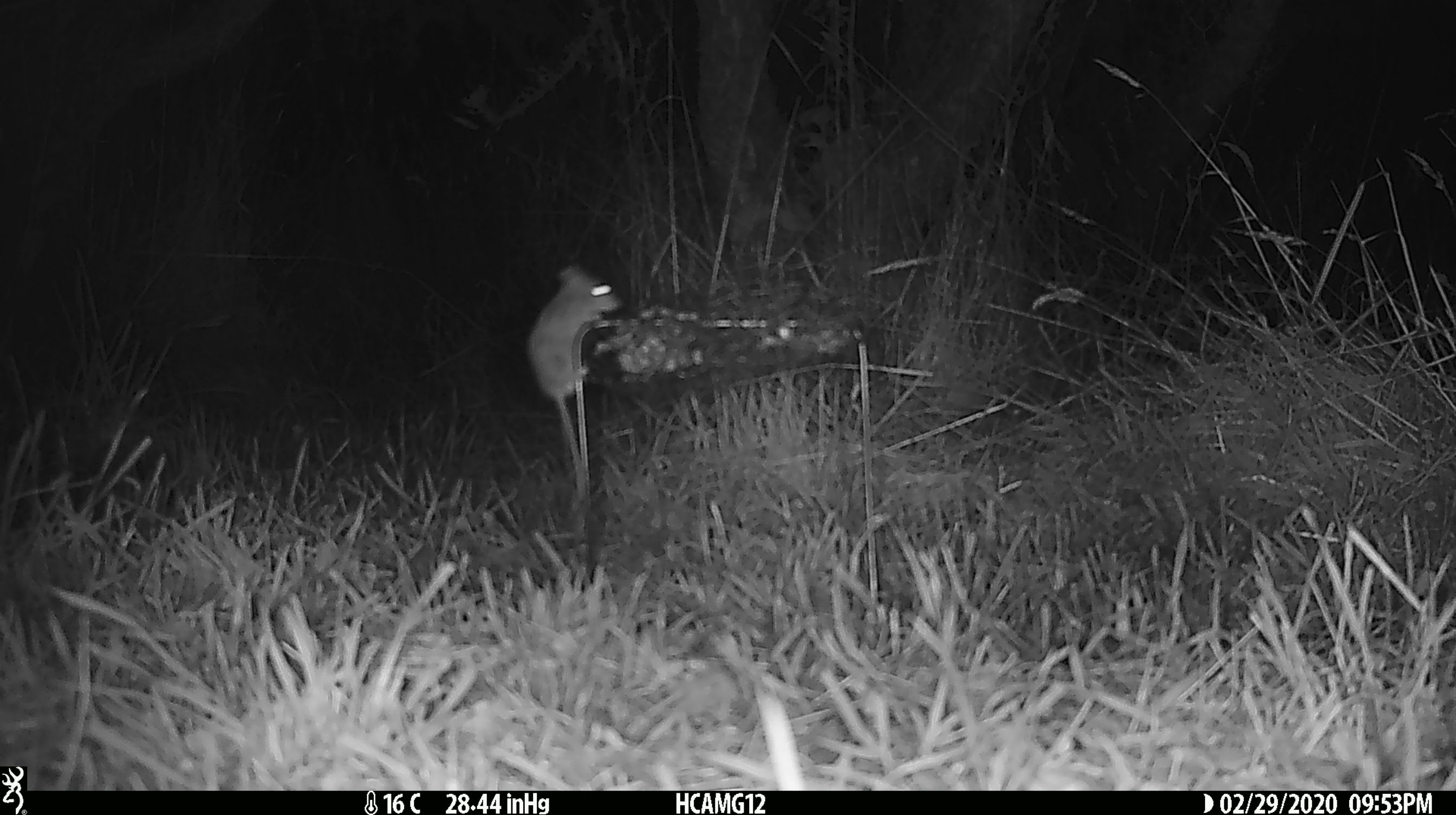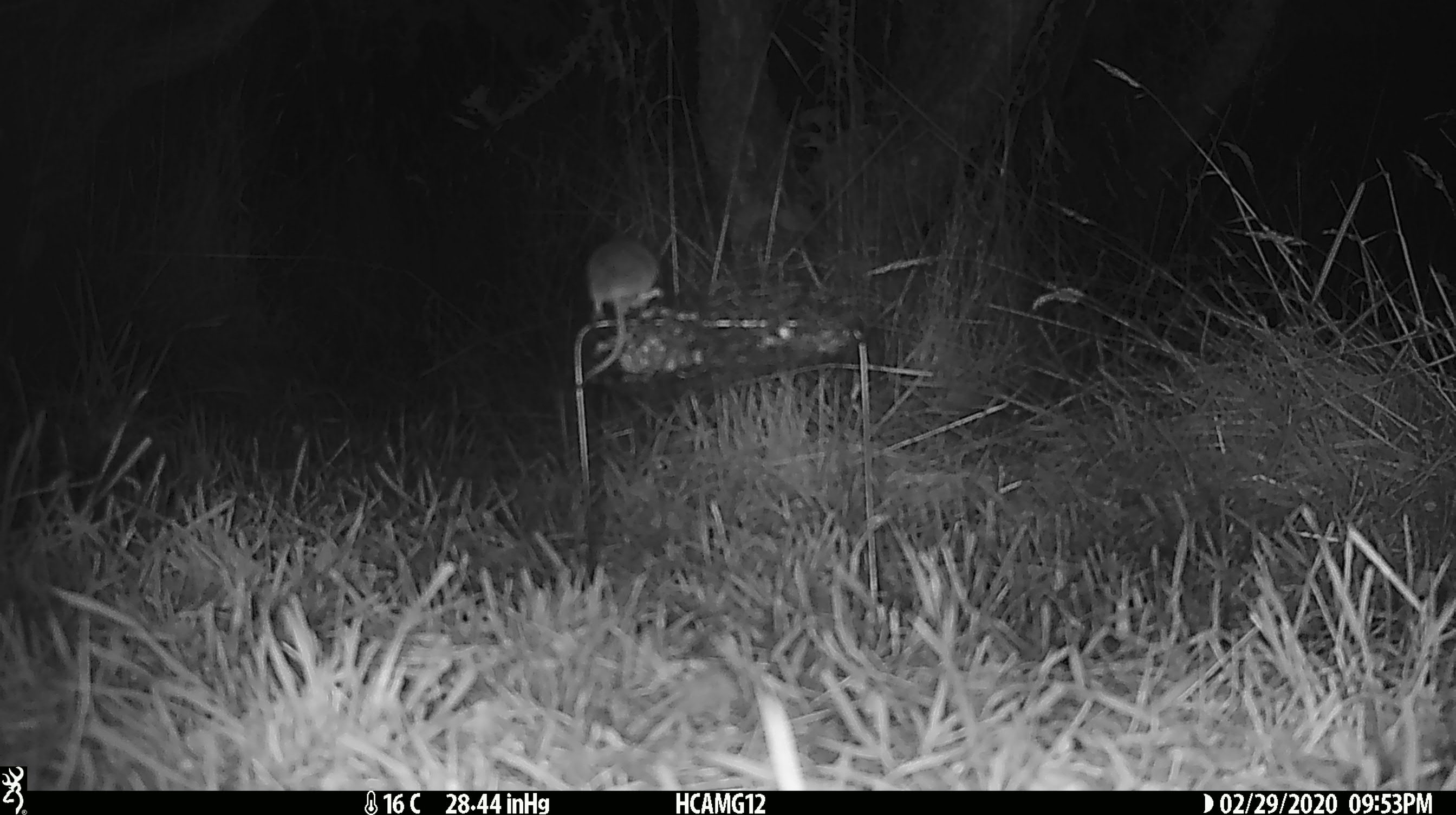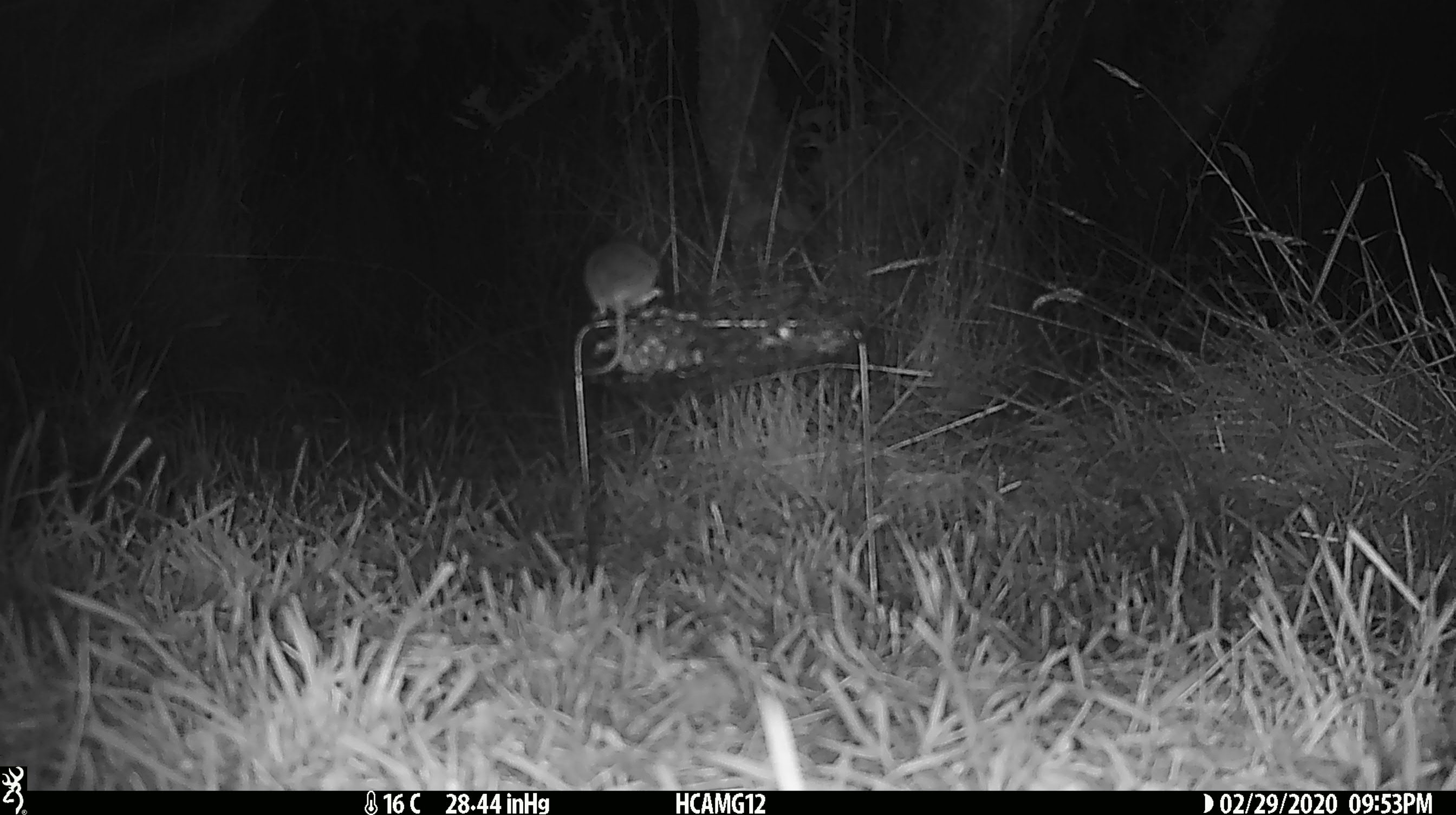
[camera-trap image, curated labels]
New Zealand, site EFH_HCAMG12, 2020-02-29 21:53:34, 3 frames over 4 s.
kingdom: Animalia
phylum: Chordata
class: Mammalia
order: Rodentia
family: Muridae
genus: Mus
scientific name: Mus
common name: mouse